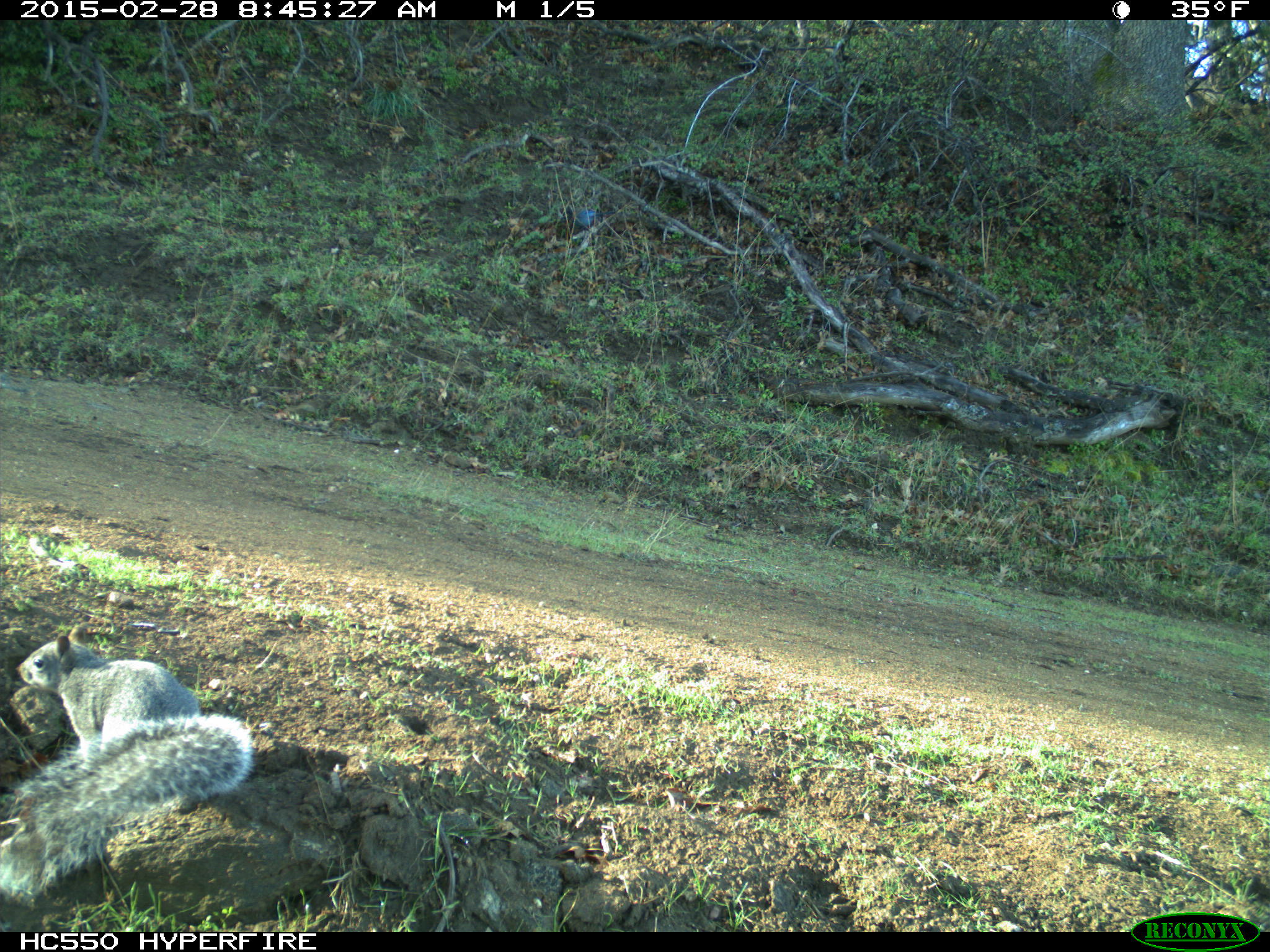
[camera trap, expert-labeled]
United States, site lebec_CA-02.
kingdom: Animalia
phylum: Chordata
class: Mammalia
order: Rodentia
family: Sciuridae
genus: Sciurus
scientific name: Sciurus carolinensis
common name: eastern gray squirrel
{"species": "Sciurus carolinensis (eastern gray squirrel)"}